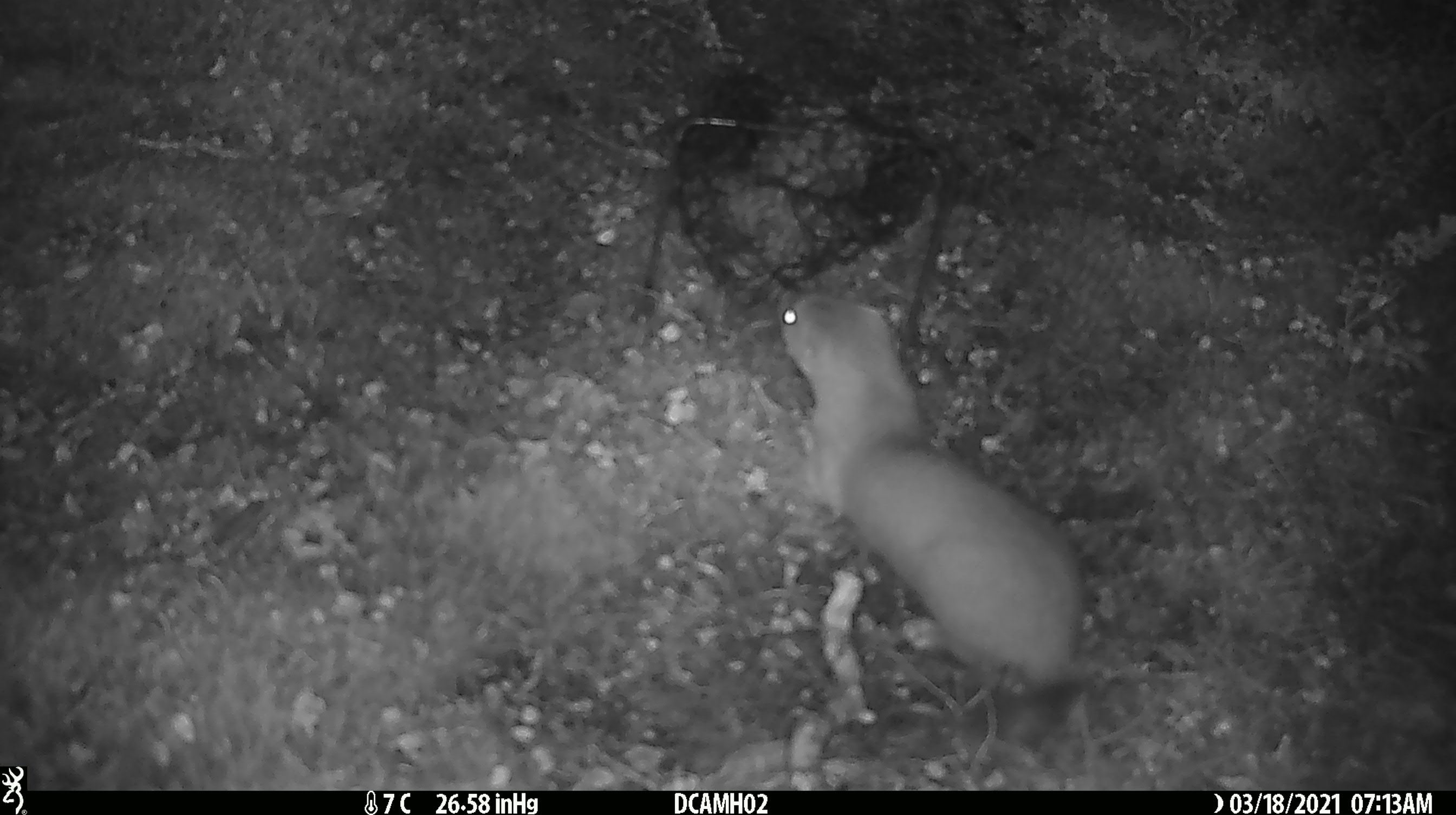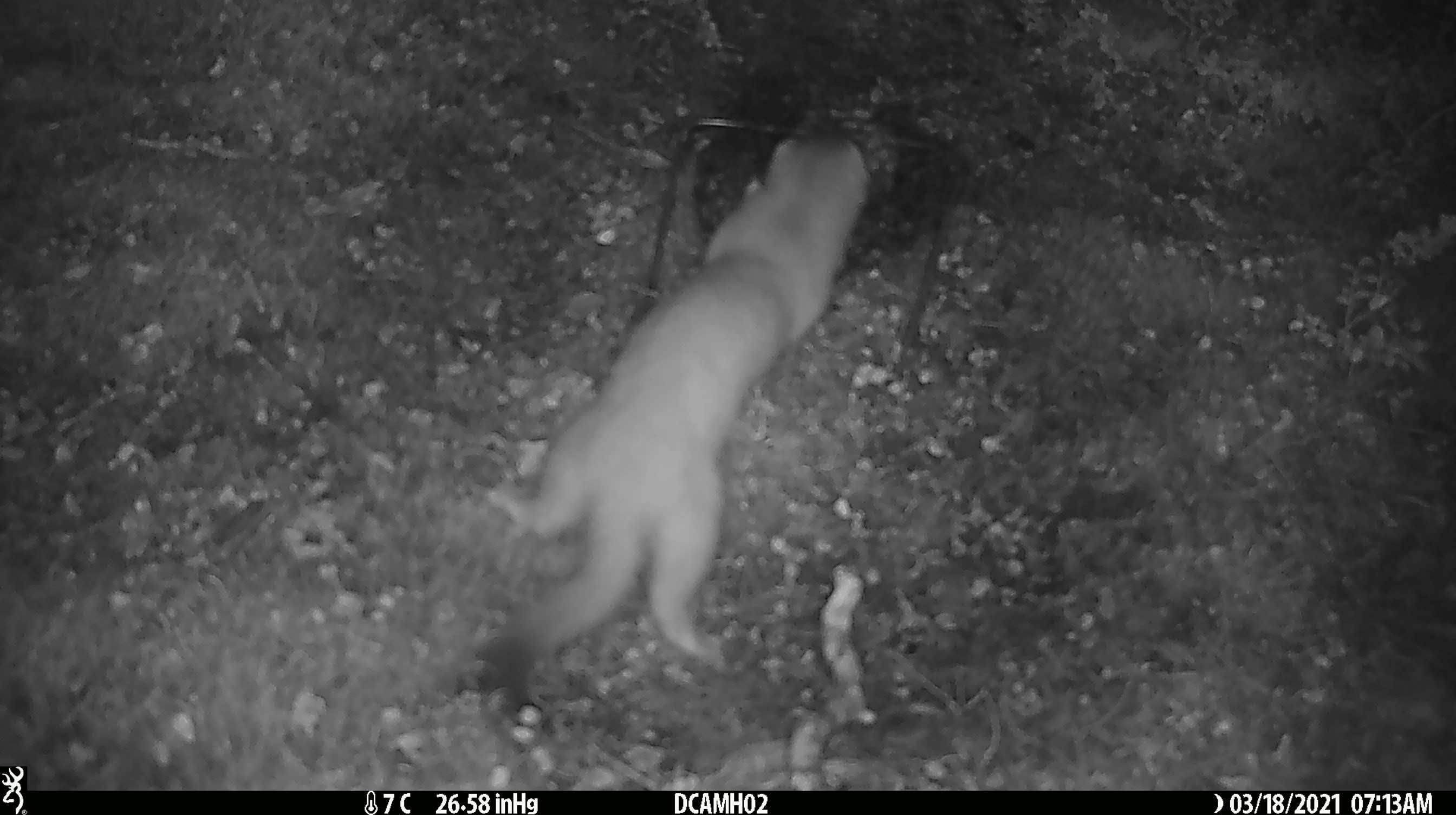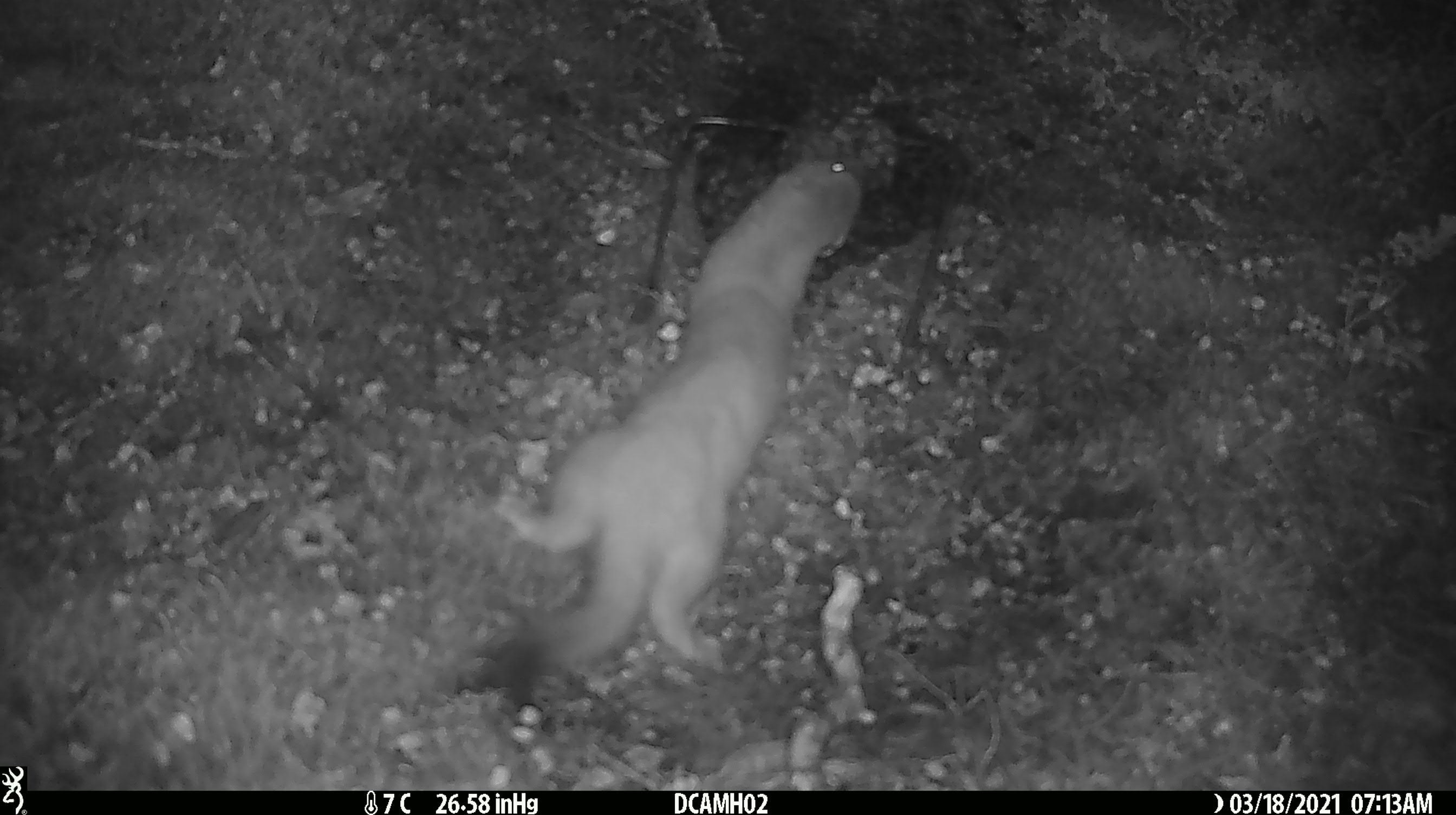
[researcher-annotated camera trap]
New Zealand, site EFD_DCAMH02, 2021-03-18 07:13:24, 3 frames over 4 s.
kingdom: Animalia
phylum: Chordata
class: Mammalia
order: Carnivora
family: Mustelidae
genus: Mustela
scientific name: Mustela erminea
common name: stoat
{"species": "stoat (Mustela erminea)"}